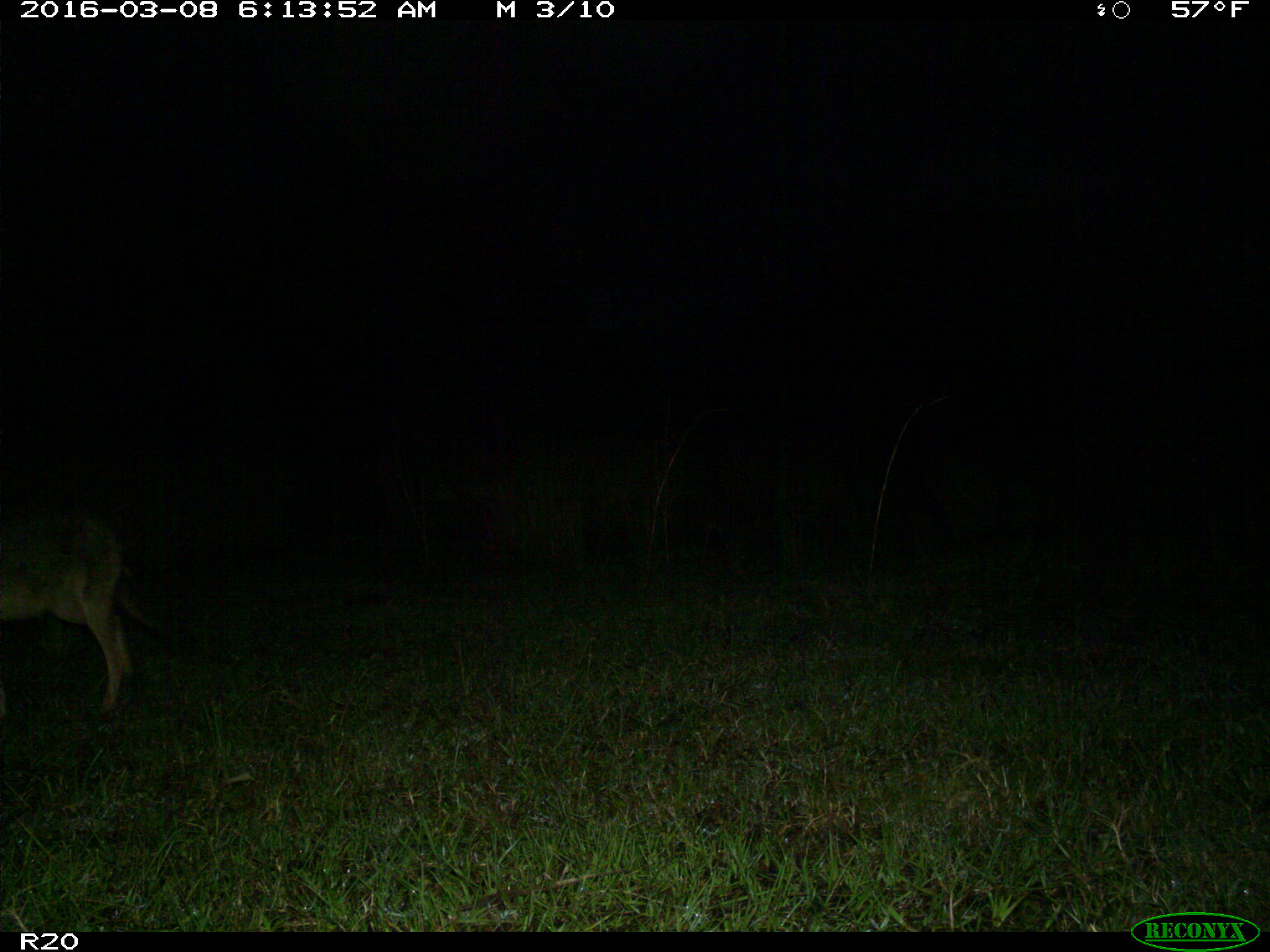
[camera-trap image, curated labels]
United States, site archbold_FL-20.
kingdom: Animalia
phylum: Chordata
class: Mammalia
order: Carnivora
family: Canidae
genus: Canis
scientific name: Canis latrans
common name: coyote